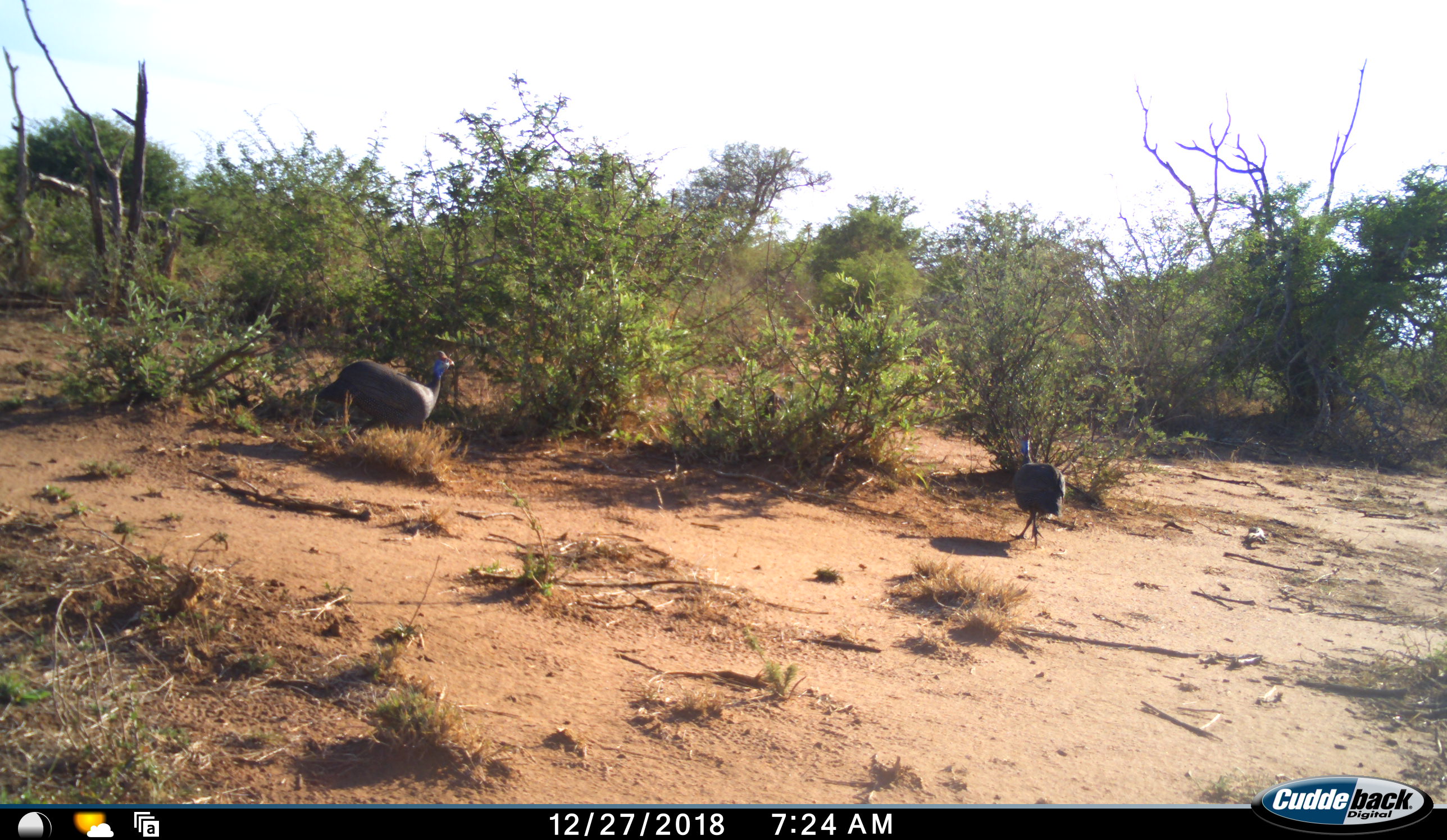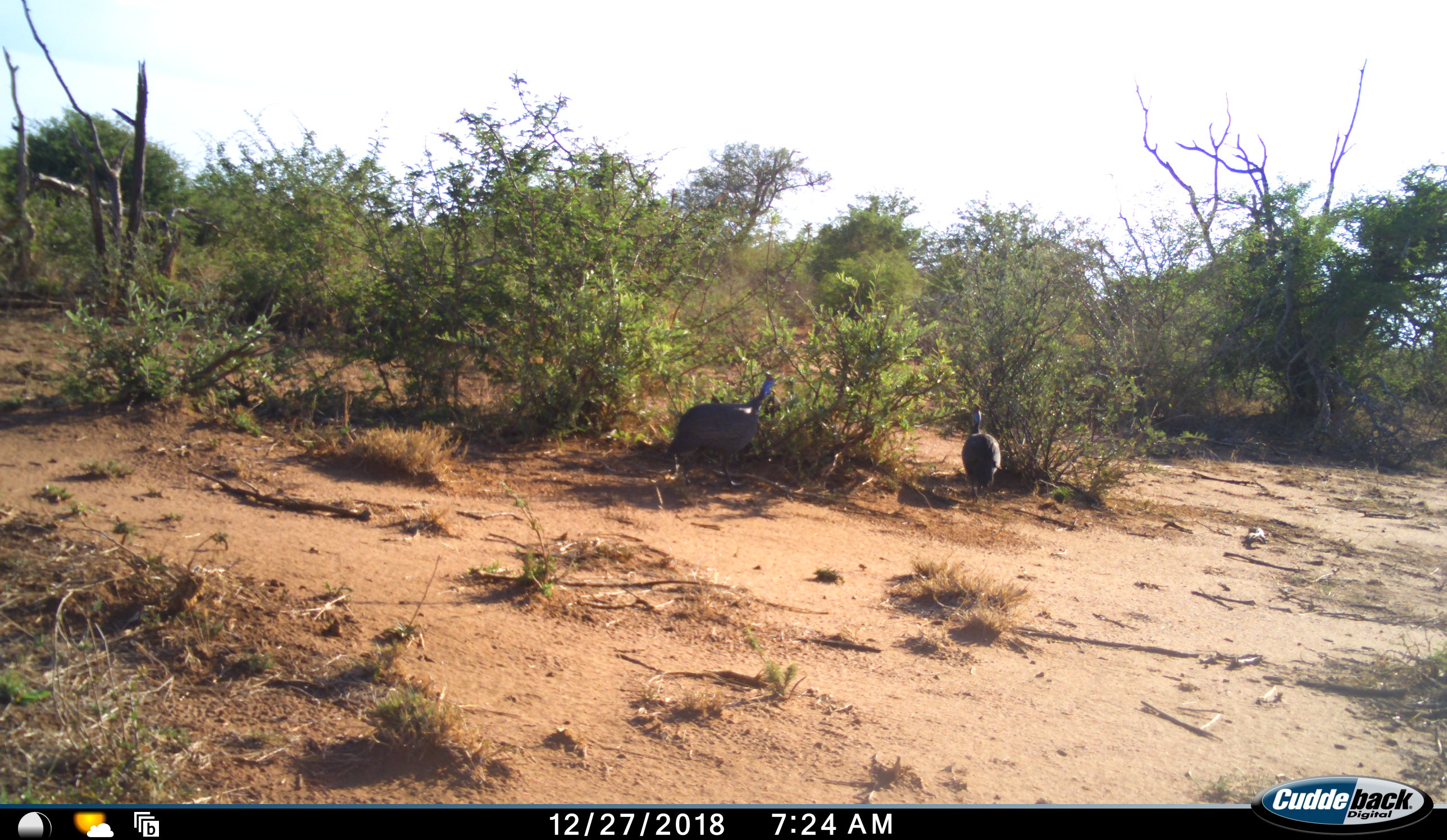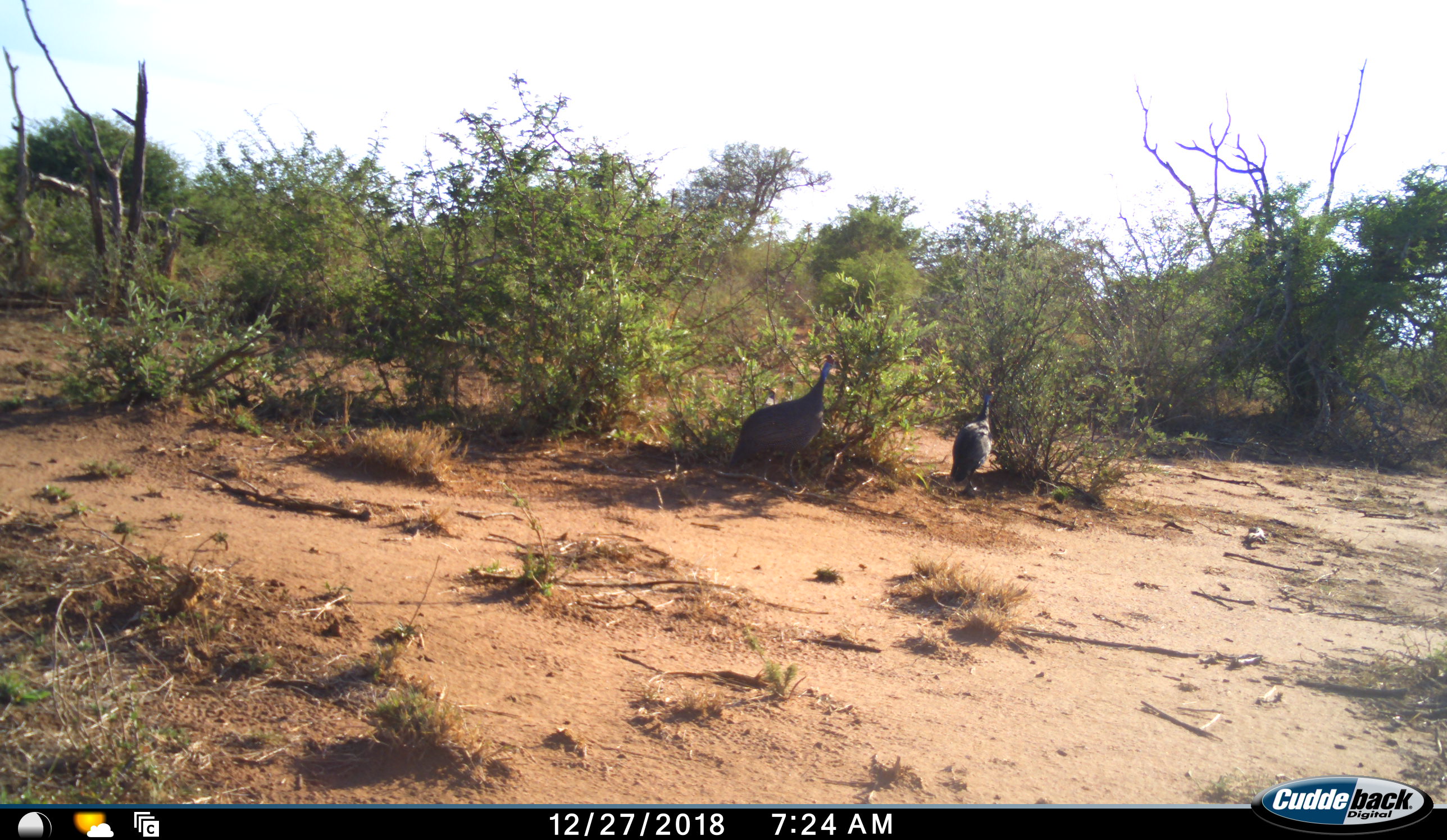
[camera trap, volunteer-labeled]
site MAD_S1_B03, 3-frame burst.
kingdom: Animalia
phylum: Chordata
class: Aves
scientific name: Aves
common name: bird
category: birdother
Birdother (bird) (Aves), count 2. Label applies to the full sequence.